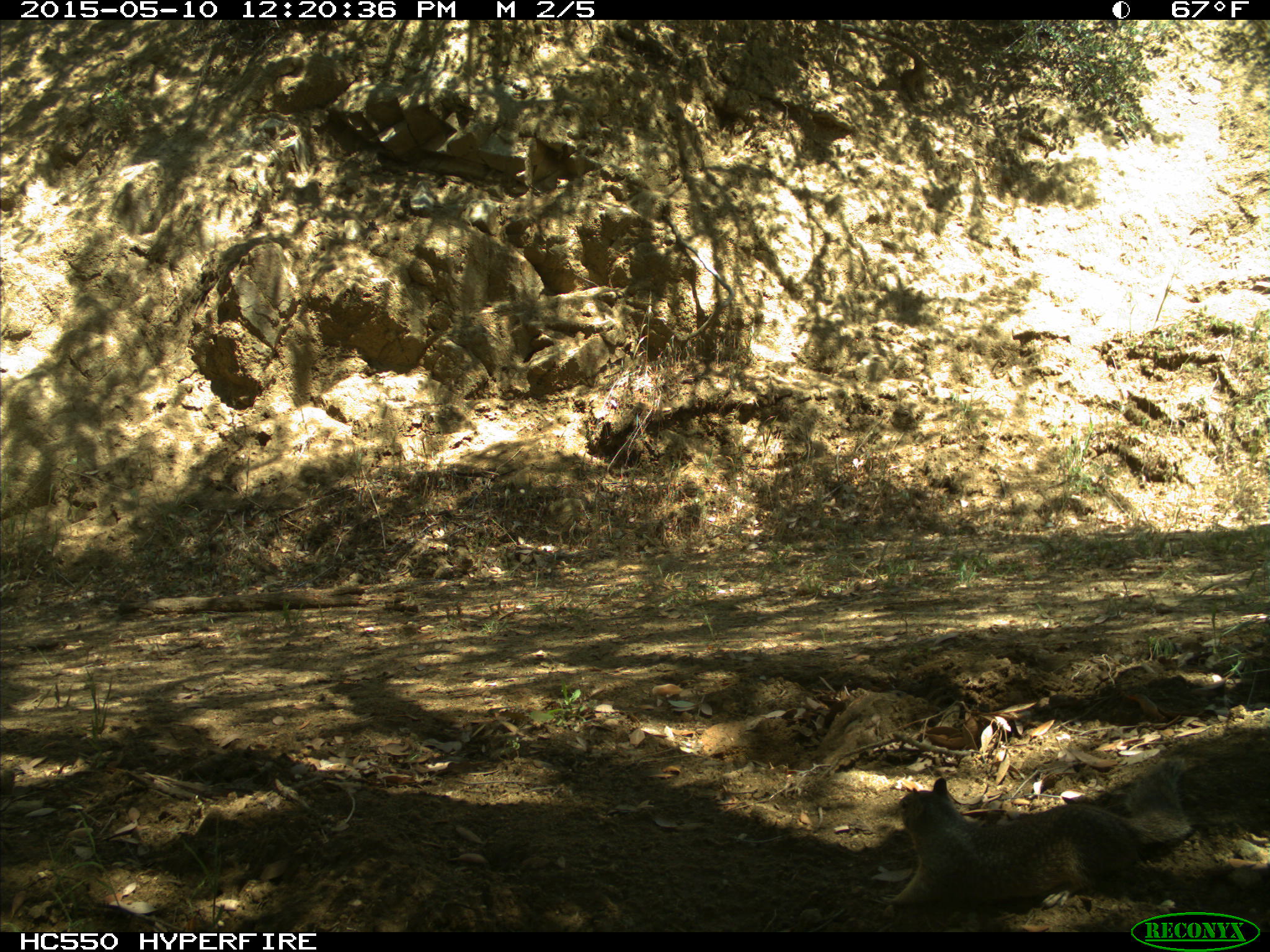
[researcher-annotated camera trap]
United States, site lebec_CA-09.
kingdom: Animalia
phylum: Chordata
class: Mammalia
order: Rodentia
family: Sciuridae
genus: Otospermophilus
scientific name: Otospermophilus beecheyi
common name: california ground squirrel